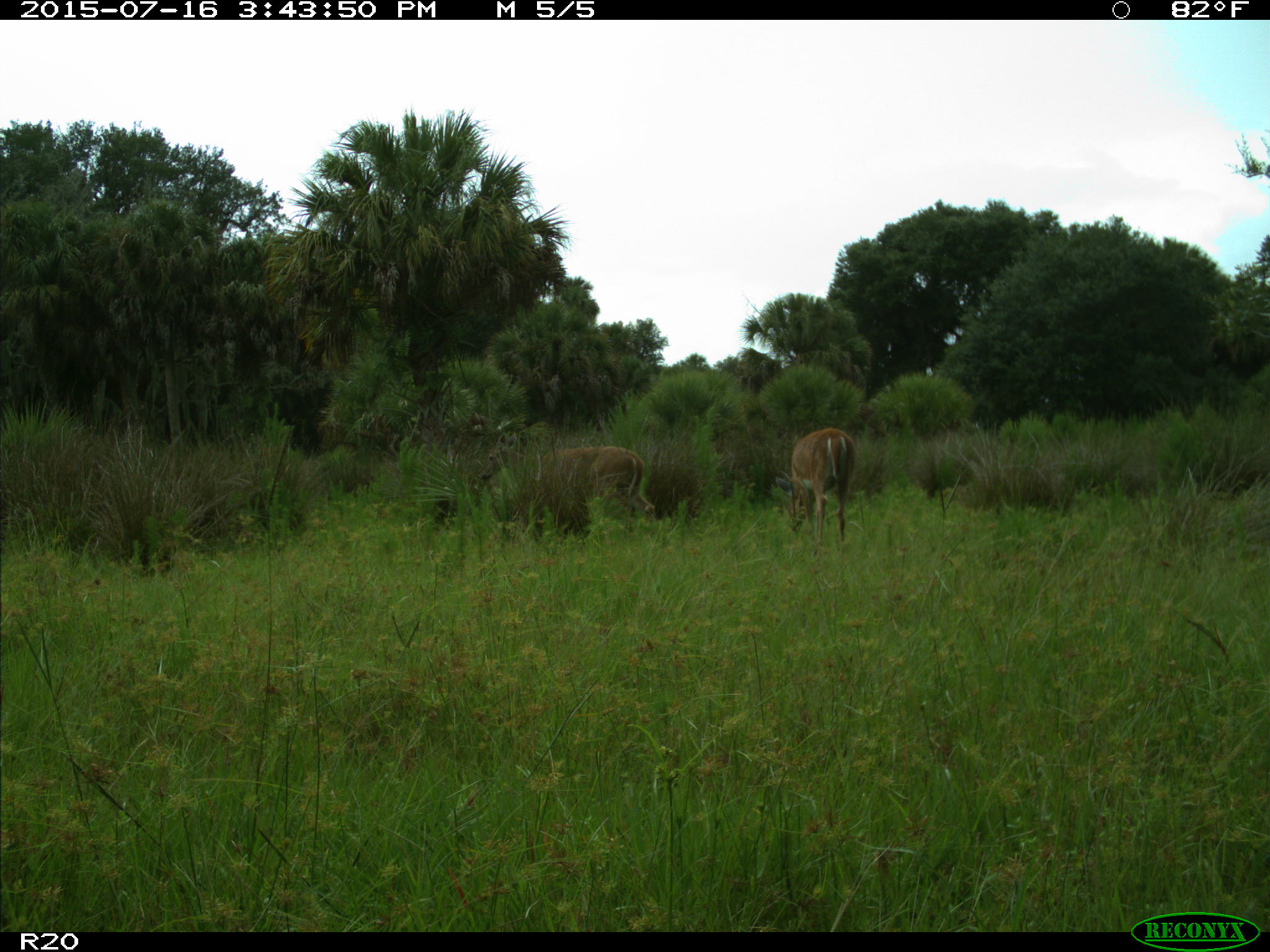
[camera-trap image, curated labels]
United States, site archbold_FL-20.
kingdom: Animalia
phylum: Chordata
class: Mammalia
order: Artiodactyla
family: Cervidae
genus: Odocoileus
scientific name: Odocoileus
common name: deer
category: unidentified deer